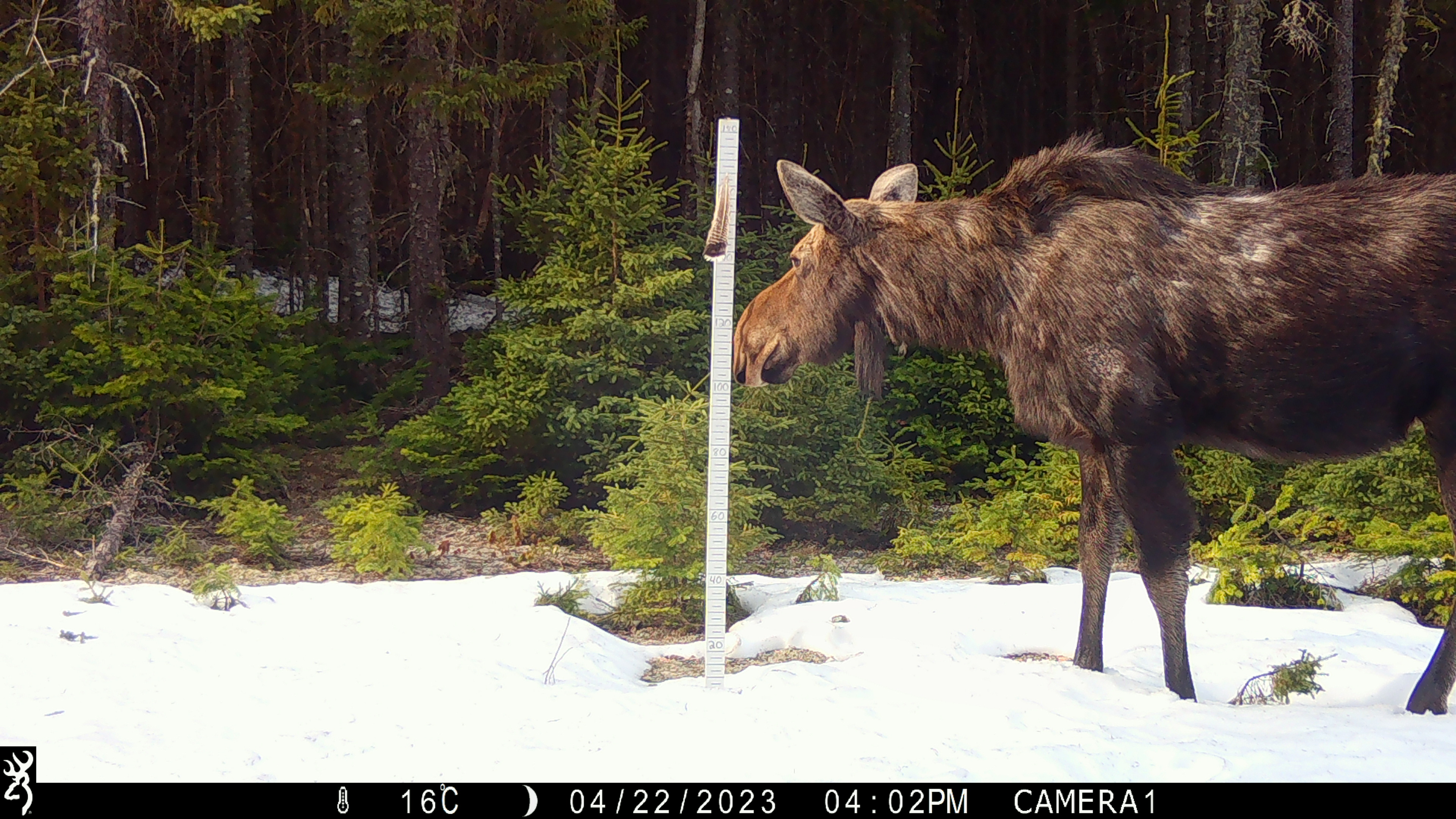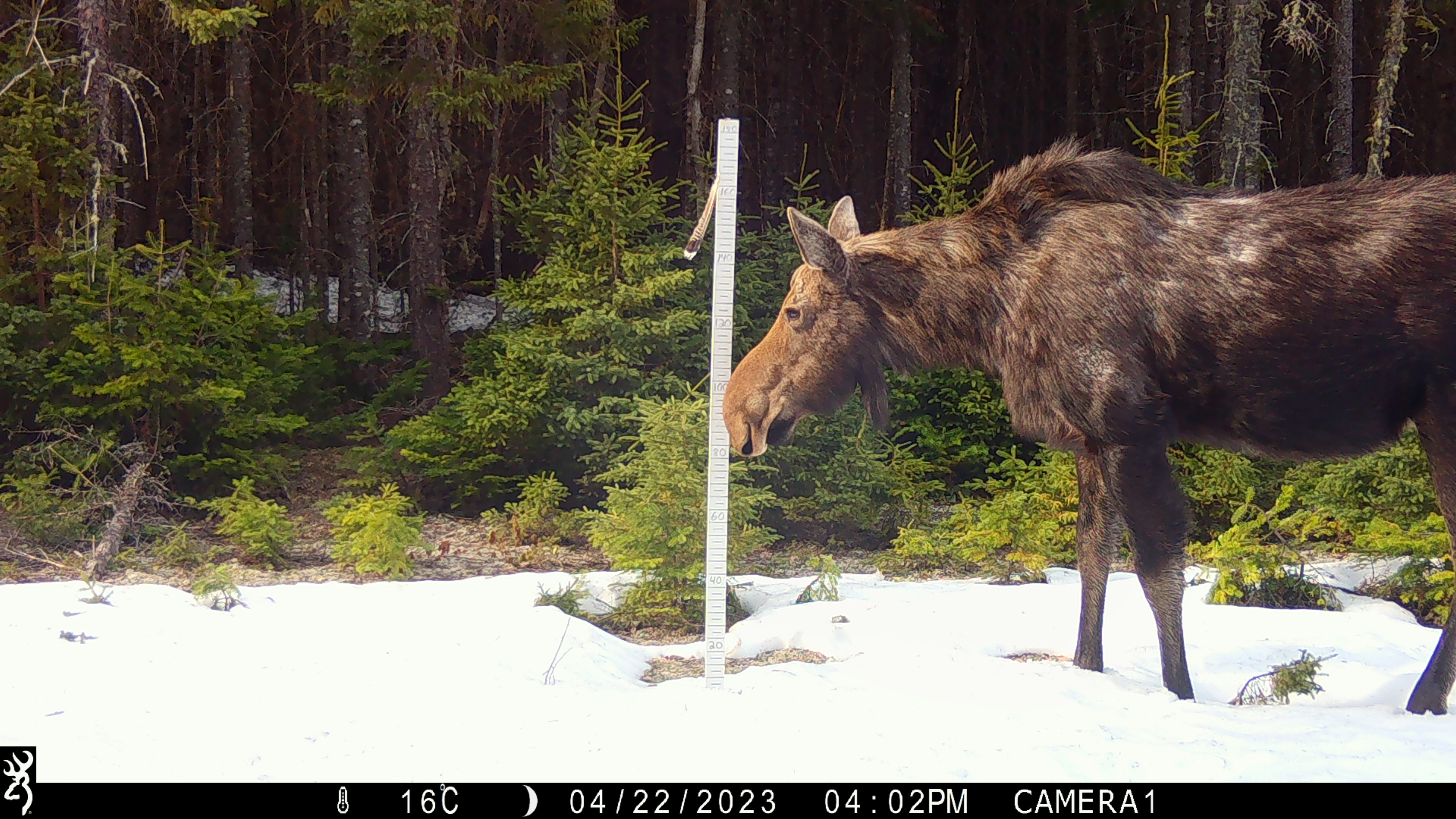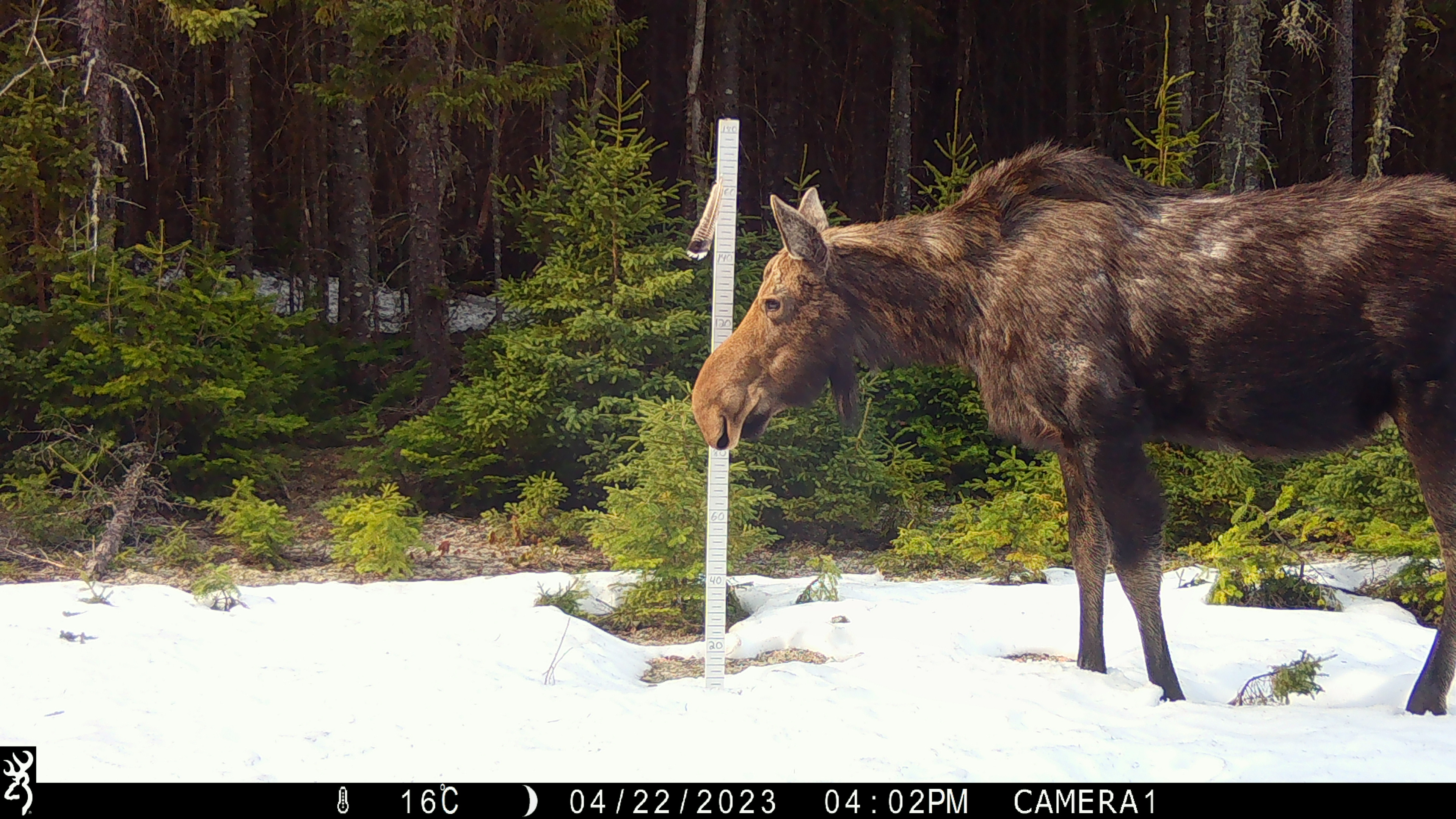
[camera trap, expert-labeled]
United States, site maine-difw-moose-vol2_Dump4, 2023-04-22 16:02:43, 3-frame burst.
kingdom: Animalia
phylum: Chordata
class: Mammalia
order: Artiodactyla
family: Cervidae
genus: Alces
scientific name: Alces alces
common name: moose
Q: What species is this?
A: Moose (Alces alces).